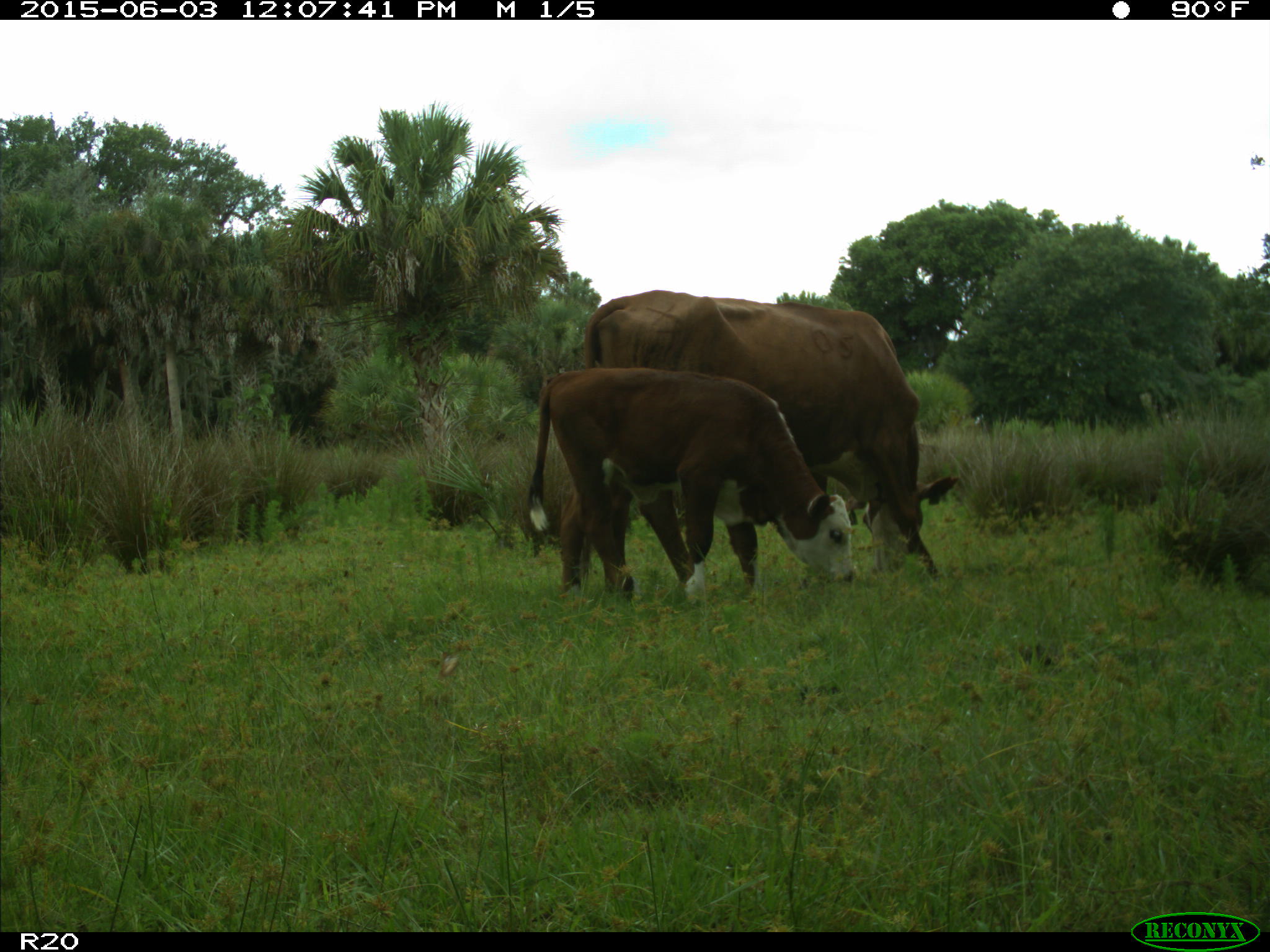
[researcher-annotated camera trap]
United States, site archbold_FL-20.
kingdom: Animalia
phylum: Chordata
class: Mammalia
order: Artiodactyla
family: Bovidae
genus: Bos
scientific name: Bos taurus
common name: domestic cow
Bos taurus (domestic cow).